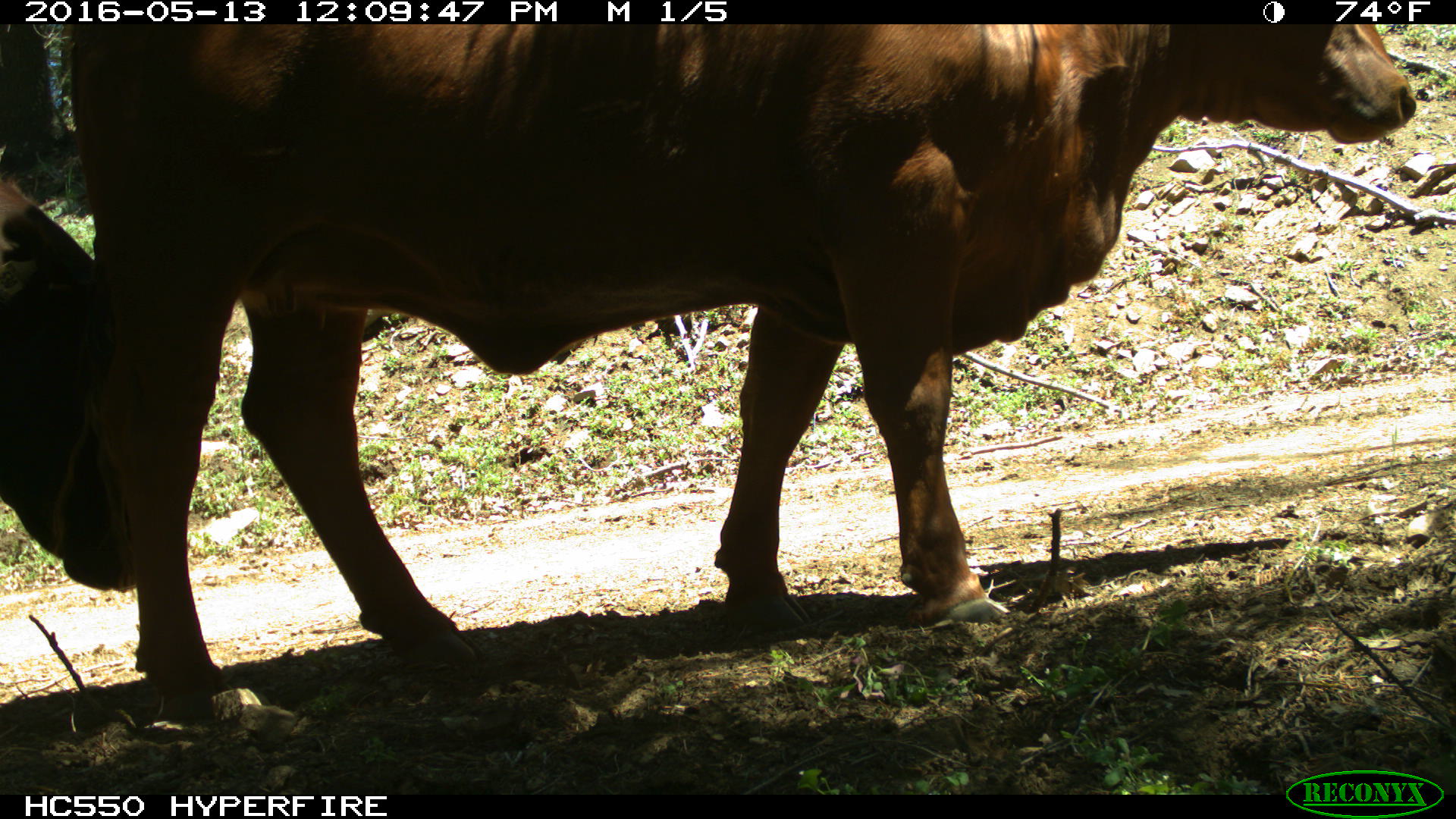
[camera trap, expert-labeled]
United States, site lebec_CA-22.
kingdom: Animalia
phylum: Chordata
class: Mammalia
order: Artiodactyla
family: Bovidae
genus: Bos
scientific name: Bos taurus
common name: domestic cow